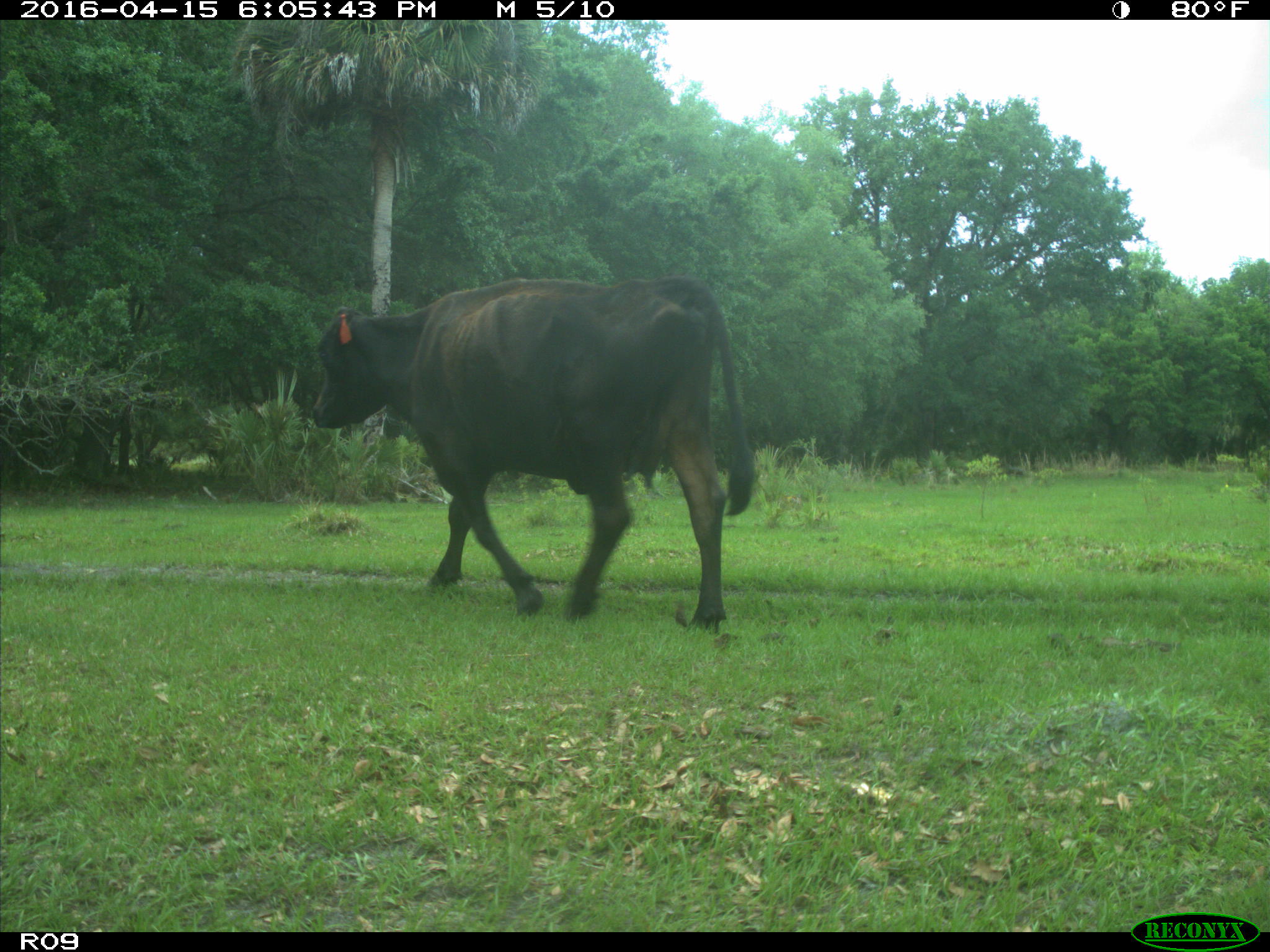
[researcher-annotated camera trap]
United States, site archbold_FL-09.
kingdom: Animalia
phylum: Chordata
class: Mammalia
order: Artiodactyla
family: Bovidae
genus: Bos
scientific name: Bos taurus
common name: domestic cow